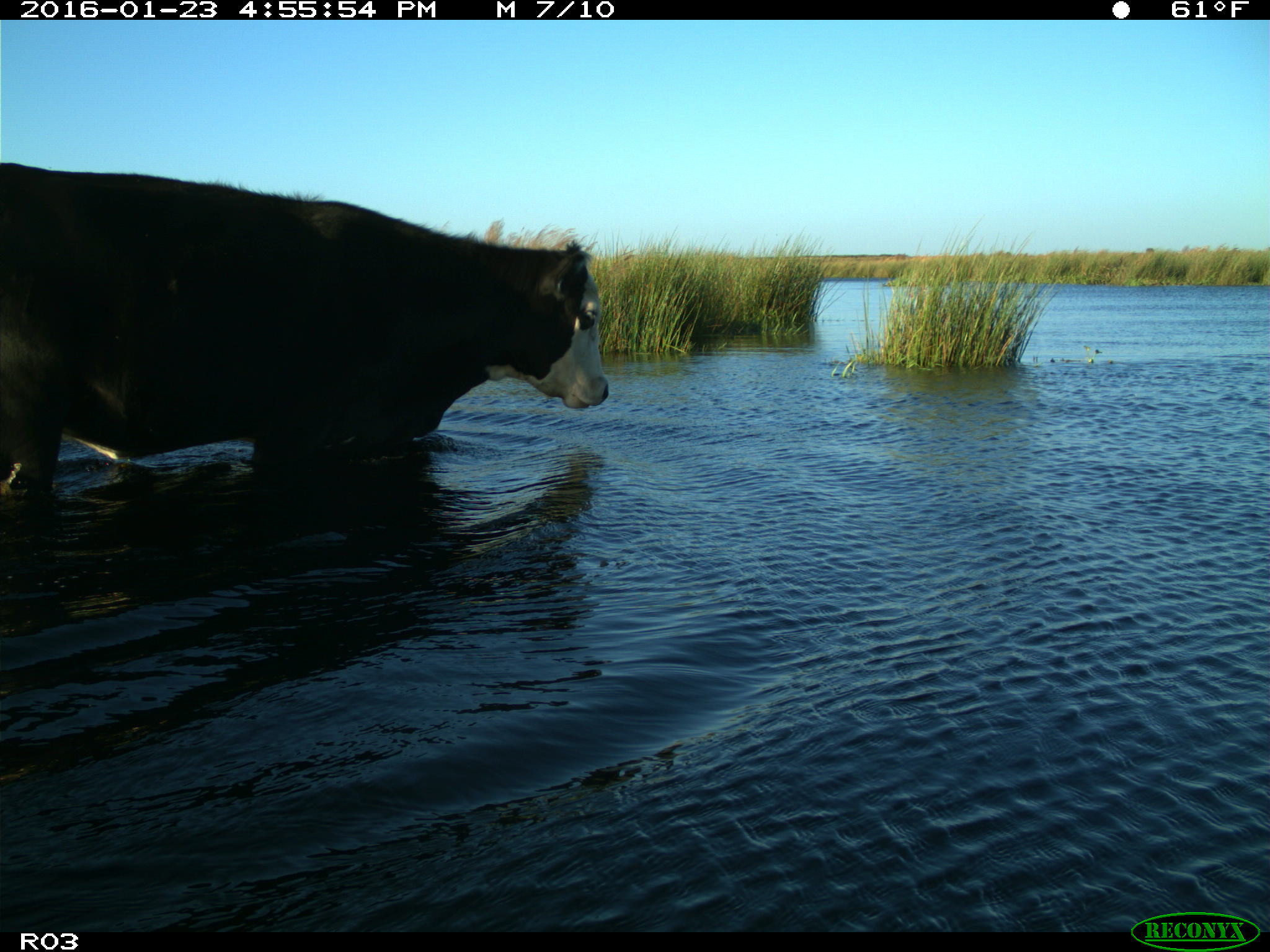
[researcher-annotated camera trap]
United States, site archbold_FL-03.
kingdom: Animalia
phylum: Chordata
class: Mammalia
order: Artiodactyla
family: Bovidae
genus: Bos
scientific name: Bos taurus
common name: domestic cow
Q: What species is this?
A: Bos taurus (domestic cow).